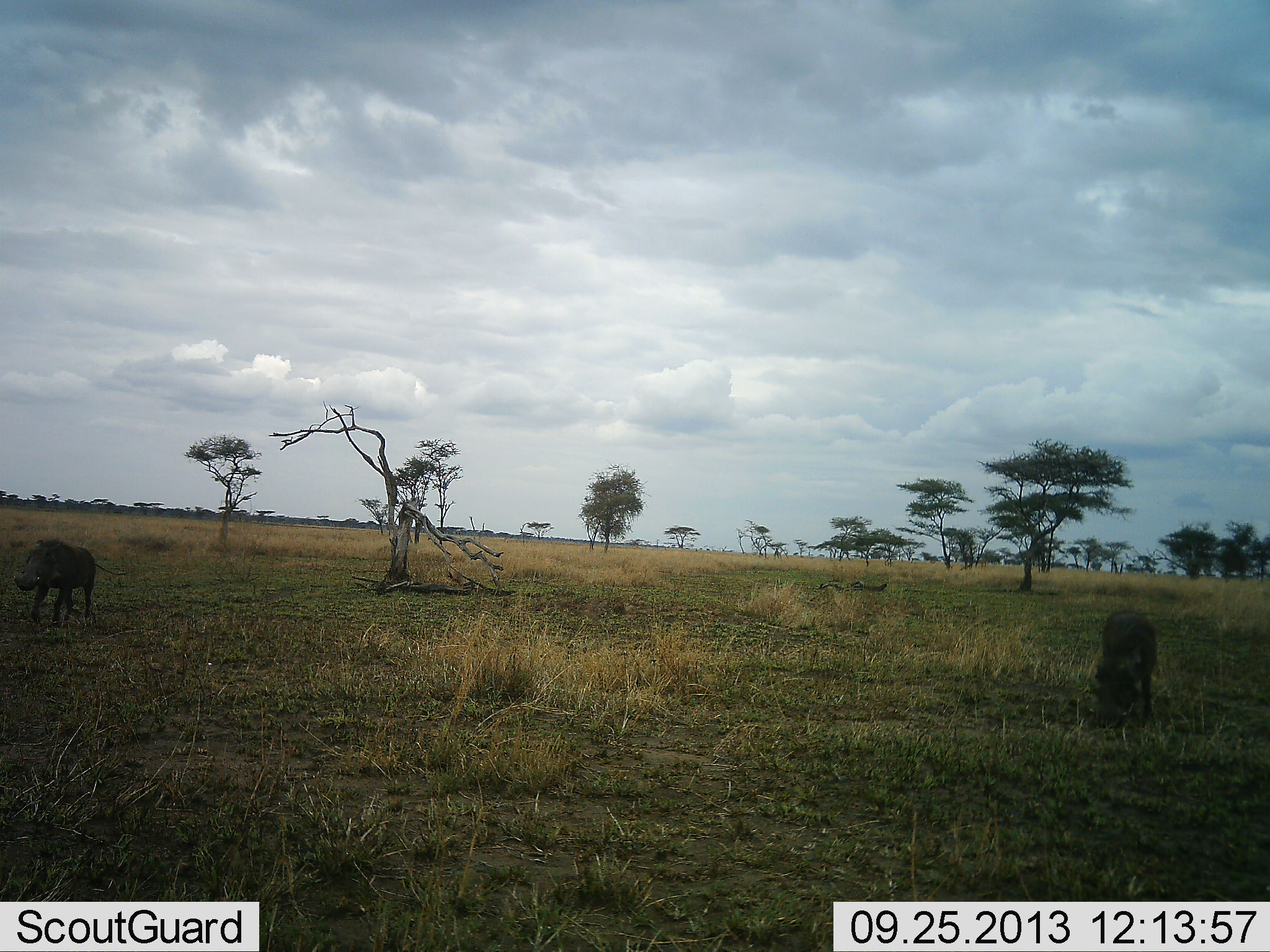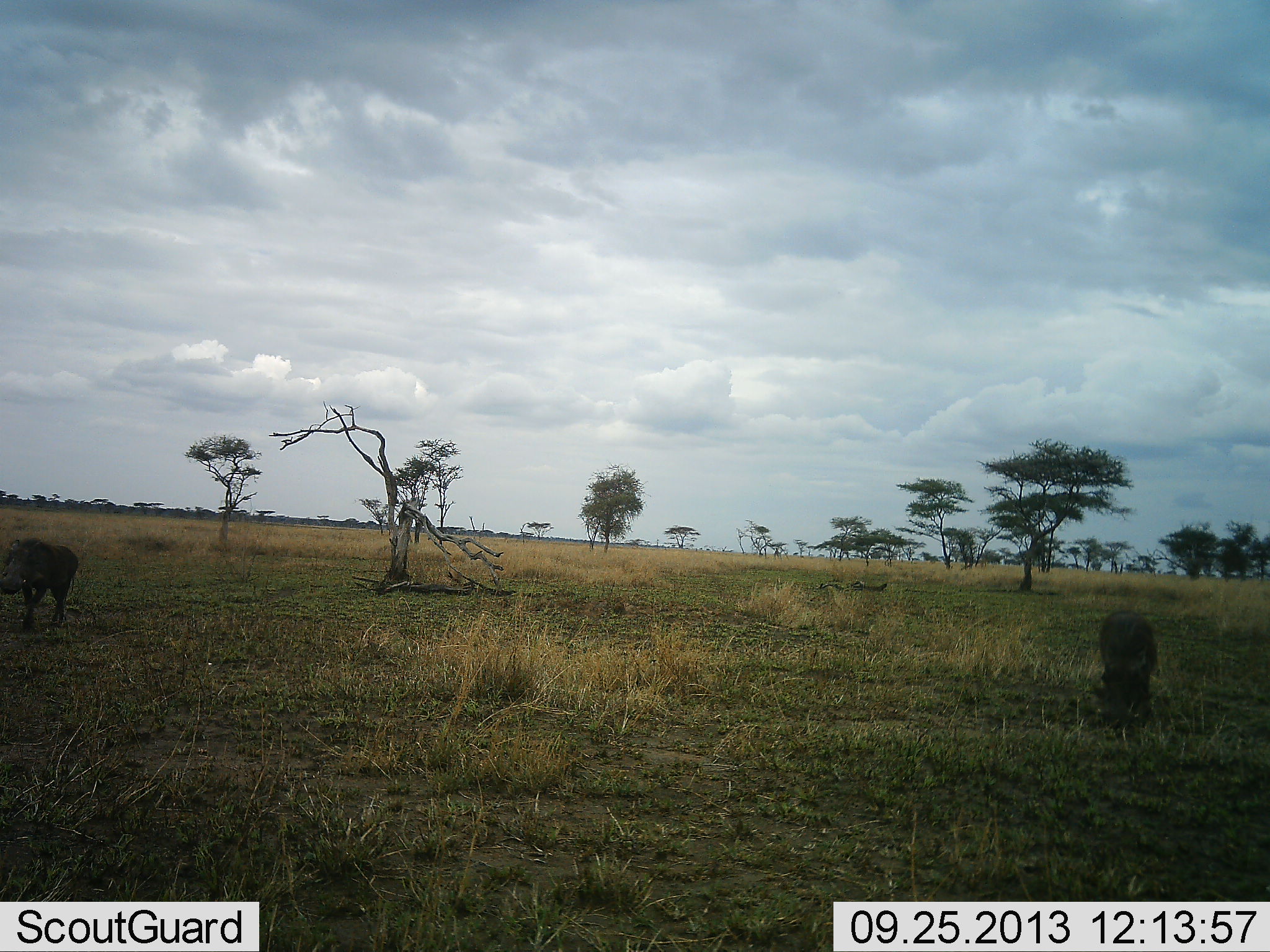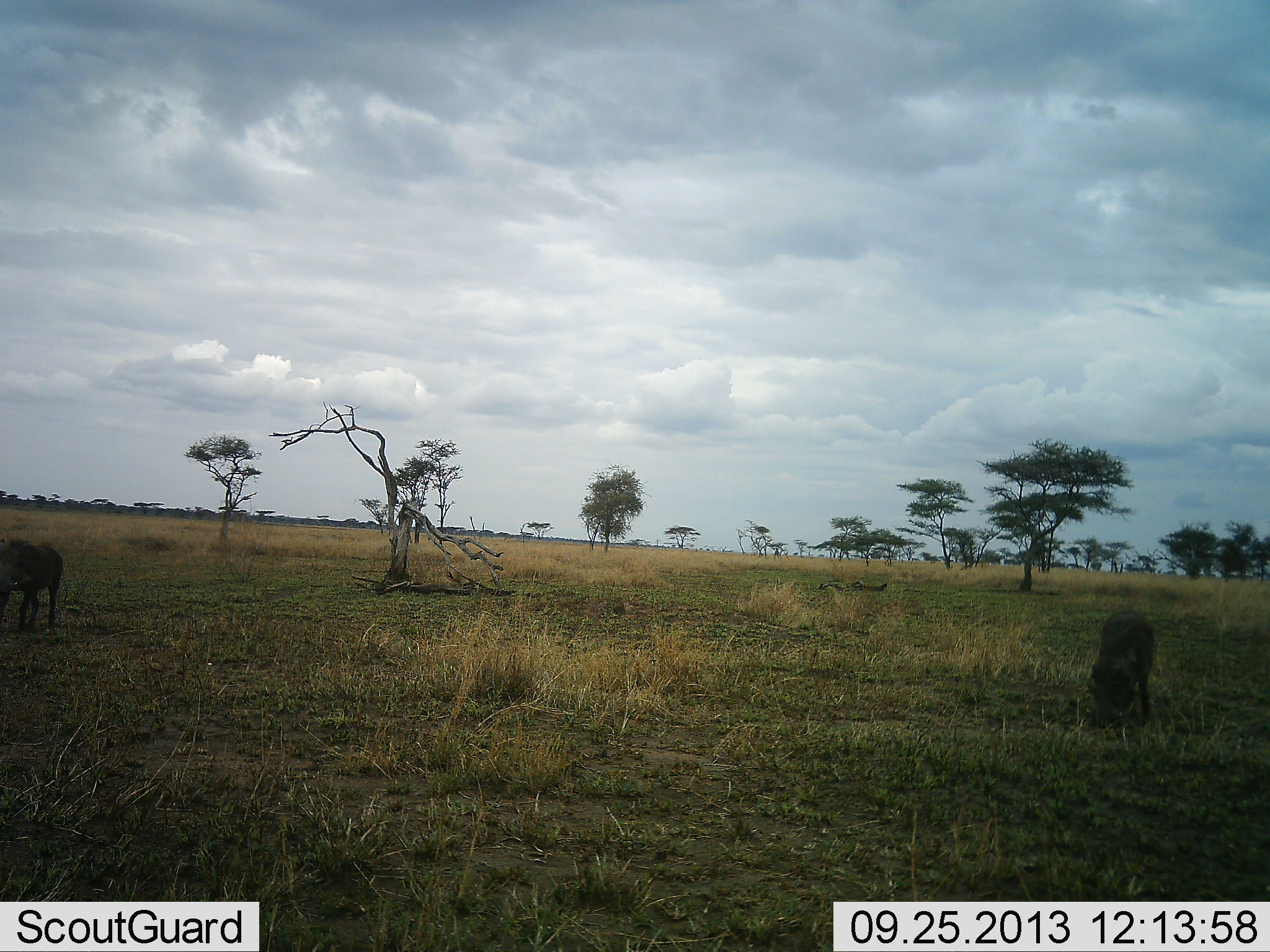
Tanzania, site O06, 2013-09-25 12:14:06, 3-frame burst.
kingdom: Animalia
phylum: Chordata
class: Mammalia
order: Artiodactyla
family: Suidae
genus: Phacochoerus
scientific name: Phacochoerus africanus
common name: warthog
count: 2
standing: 7%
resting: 0%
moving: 93%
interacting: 0%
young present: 0%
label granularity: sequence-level